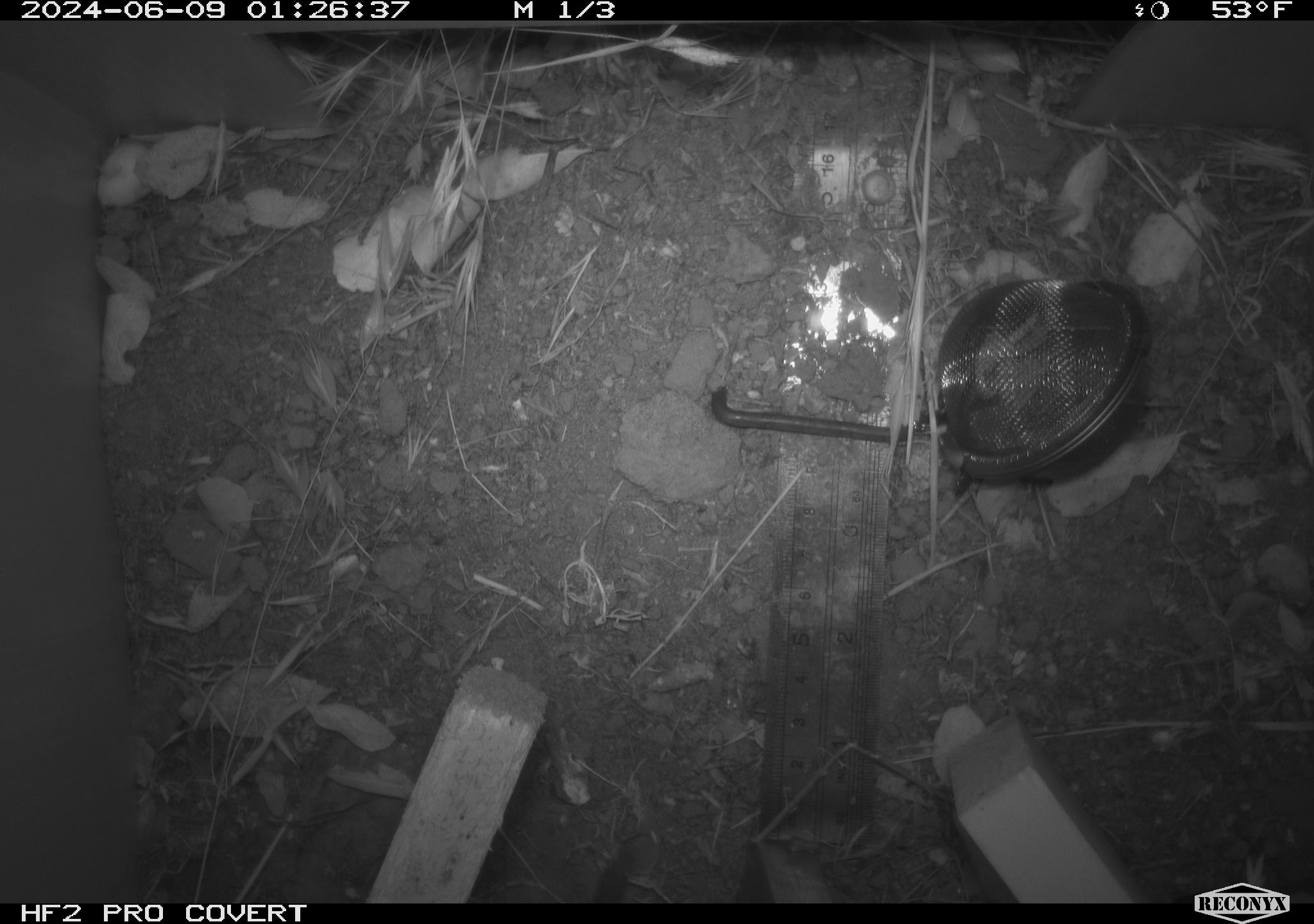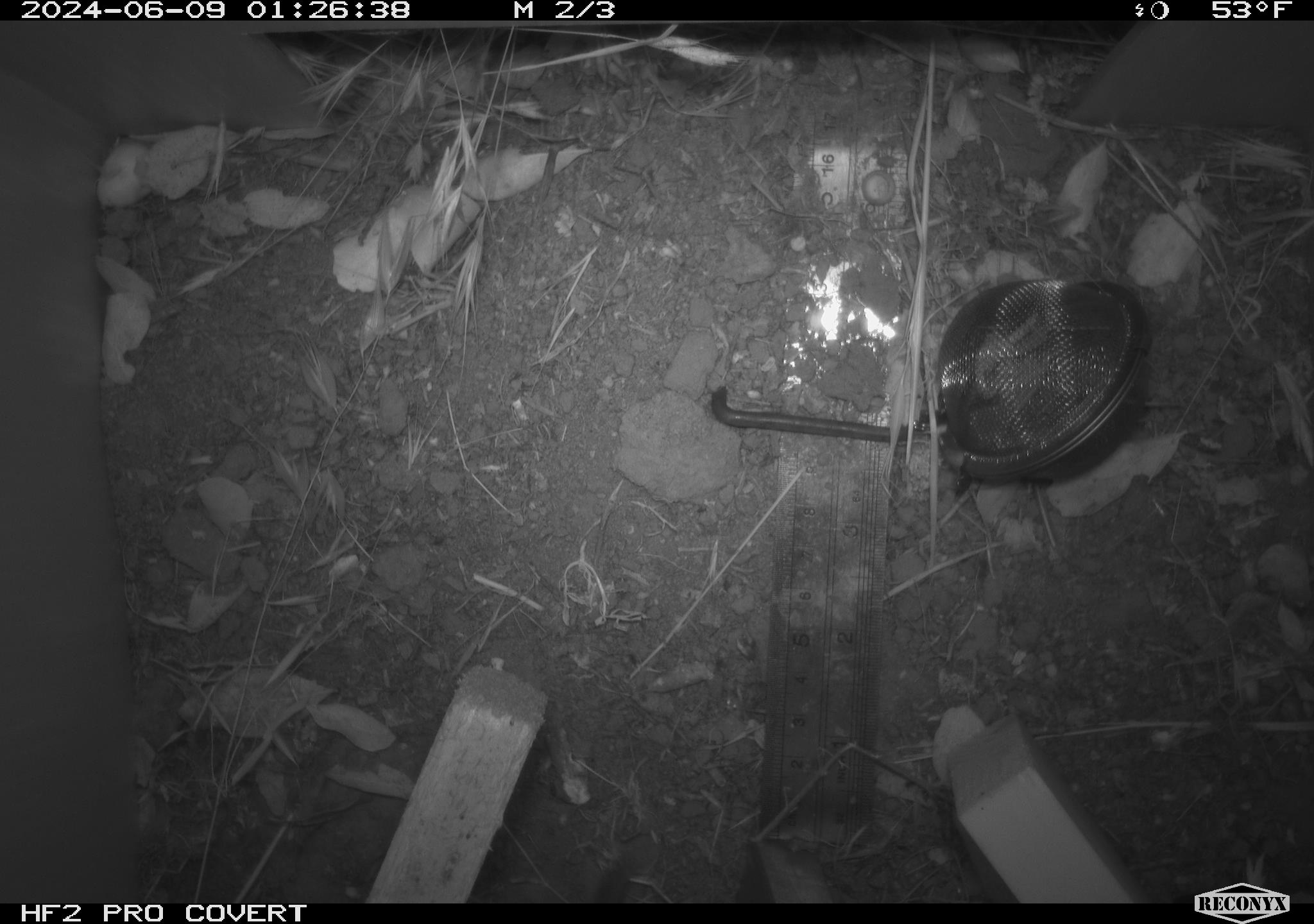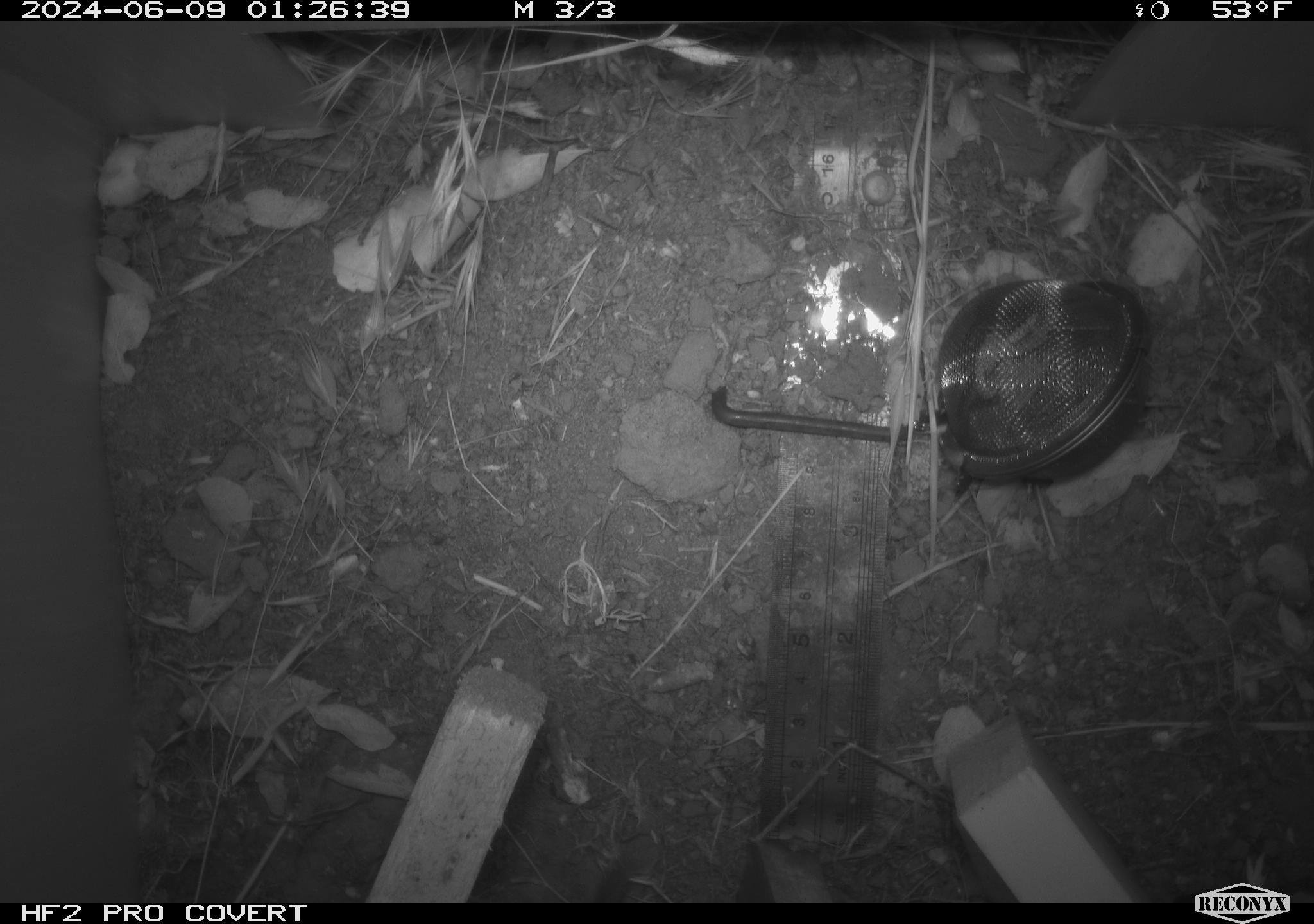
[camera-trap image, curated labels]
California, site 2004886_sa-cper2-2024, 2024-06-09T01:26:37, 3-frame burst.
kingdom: Animalia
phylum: Chordata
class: Mammalia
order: Rodentia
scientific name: Rodentia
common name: rodent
Rodent (Rodentia).